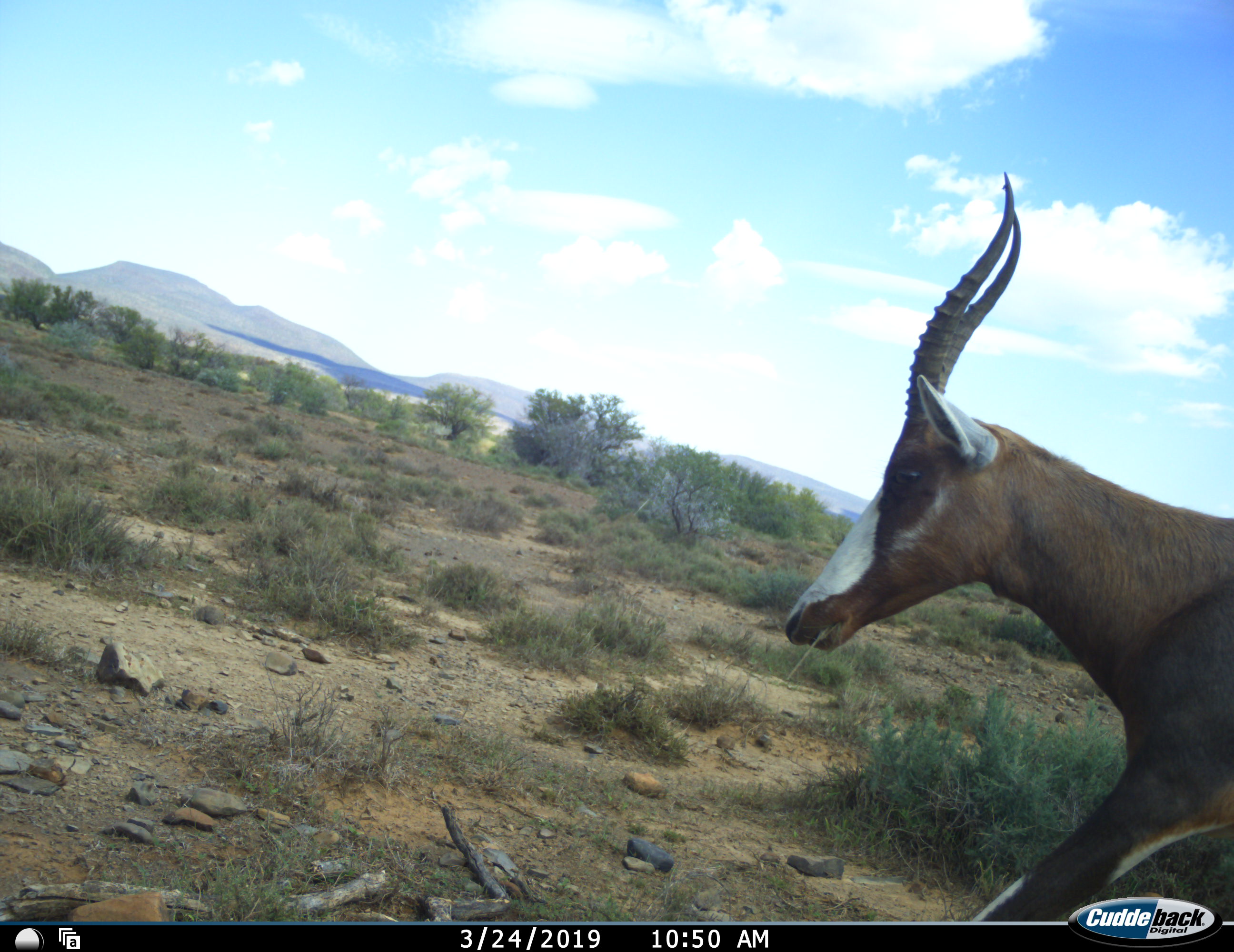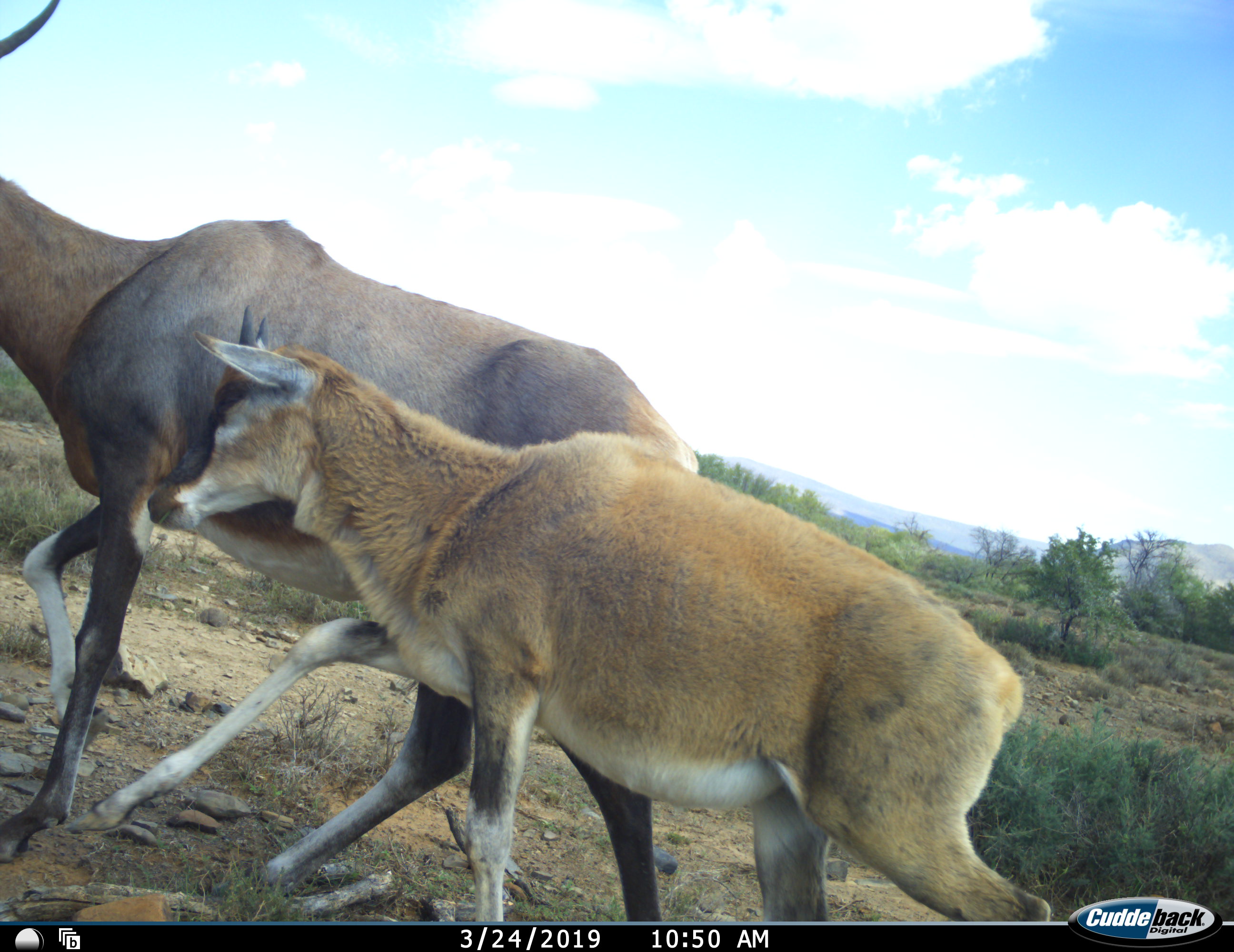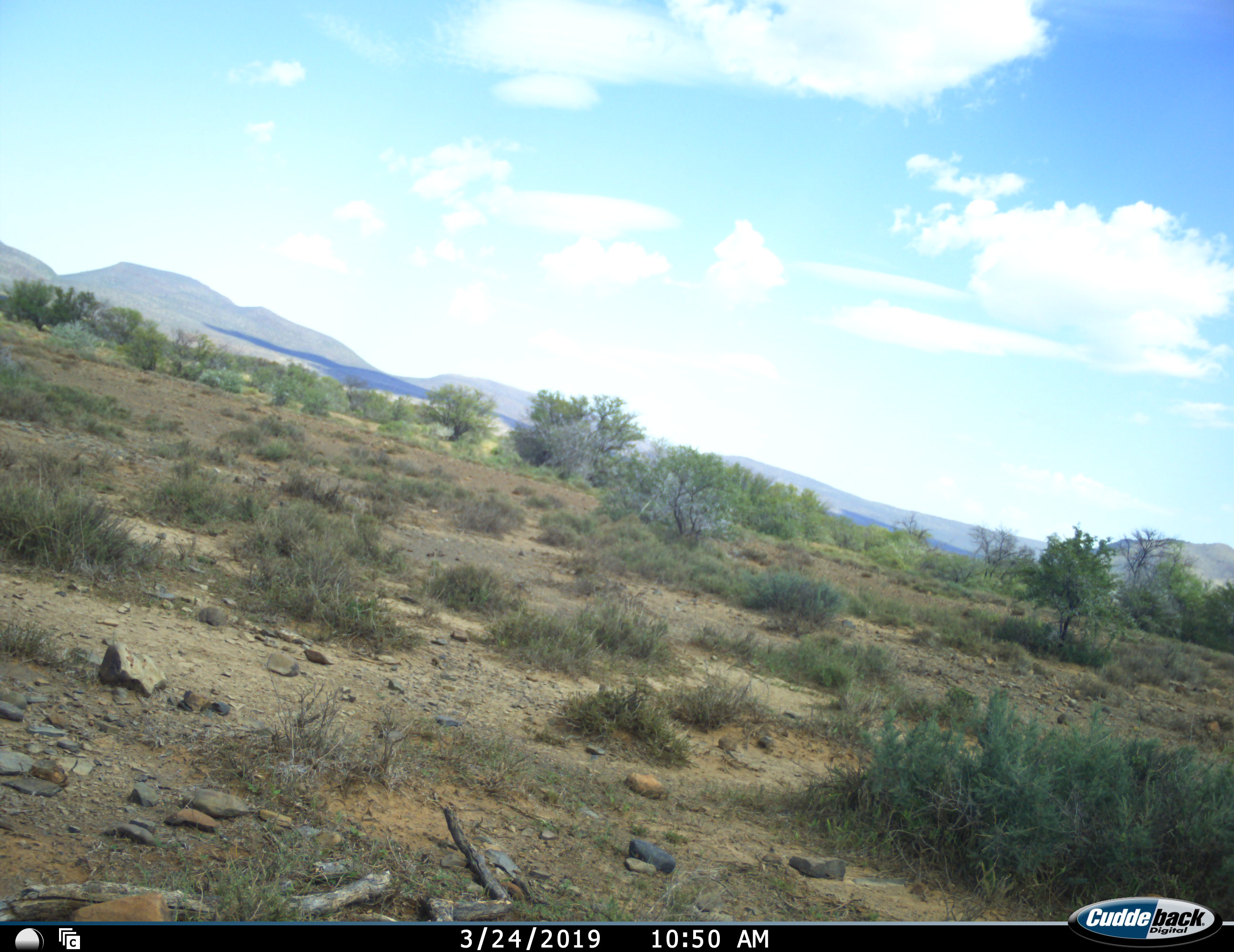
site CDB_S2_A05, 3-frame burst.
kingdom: Animalia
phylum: Chordata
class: Mammalia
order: Artiodactyla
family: Bovidae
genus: Damaliscus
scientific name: Damaliscus pygargus phillipsi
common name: blesbok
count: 2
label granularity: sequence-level